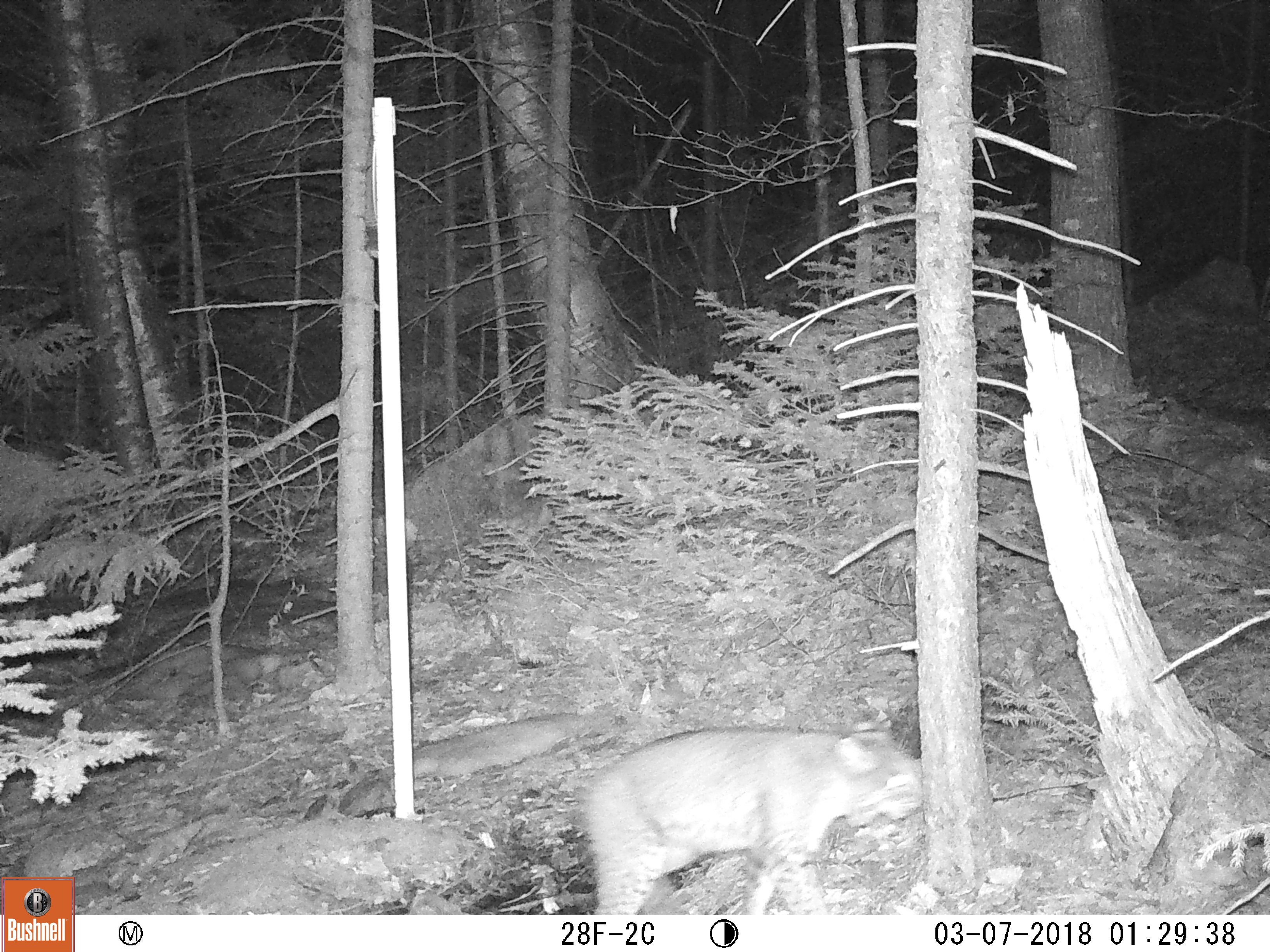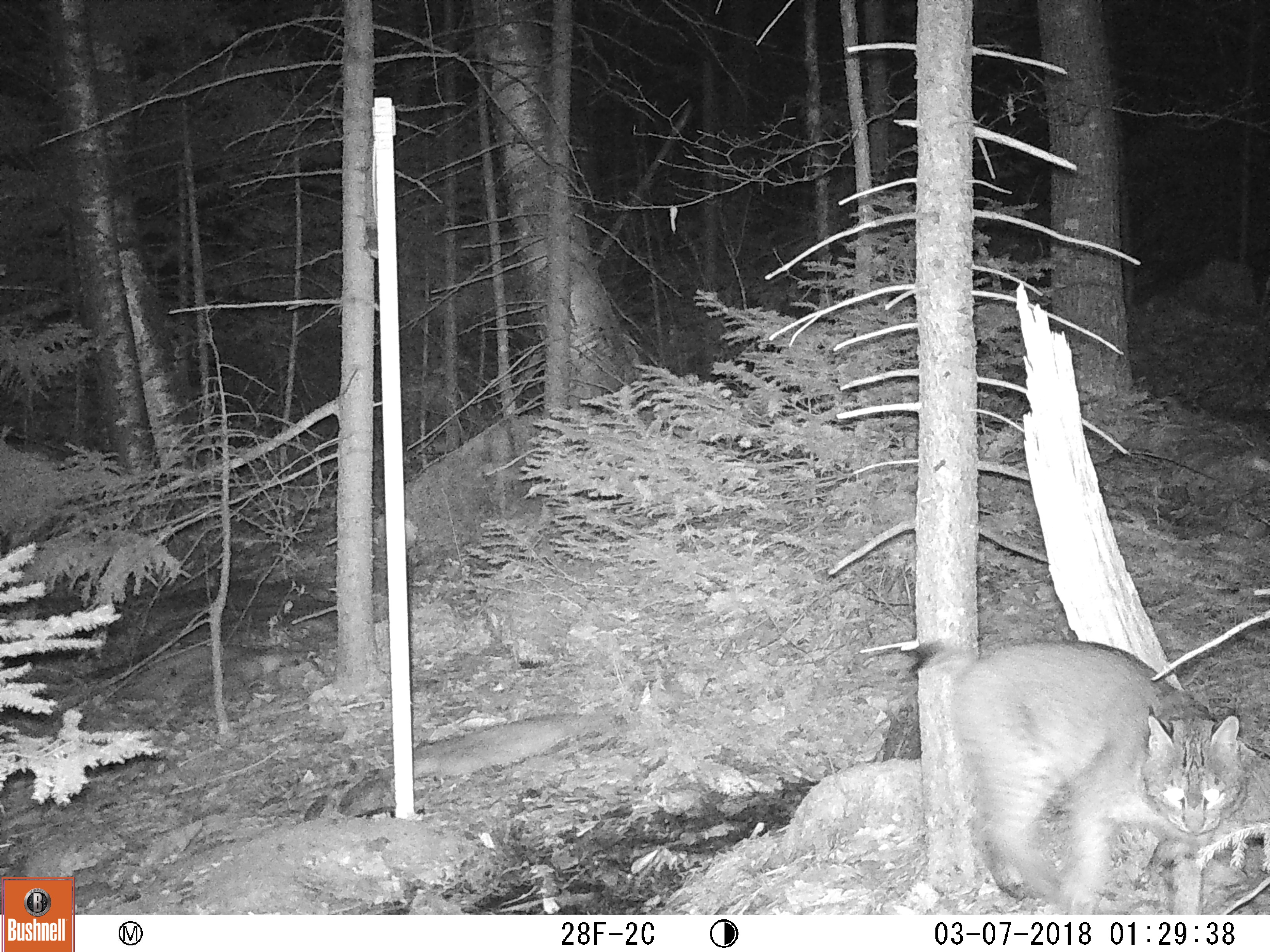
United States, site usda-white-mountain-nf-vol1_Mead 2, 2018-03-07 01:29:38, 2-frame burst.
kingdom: Animalia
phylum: Chordata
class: Mammalia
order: Carnivora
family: Felidae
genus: Lynx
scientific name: Lynx rufus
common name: bobcat